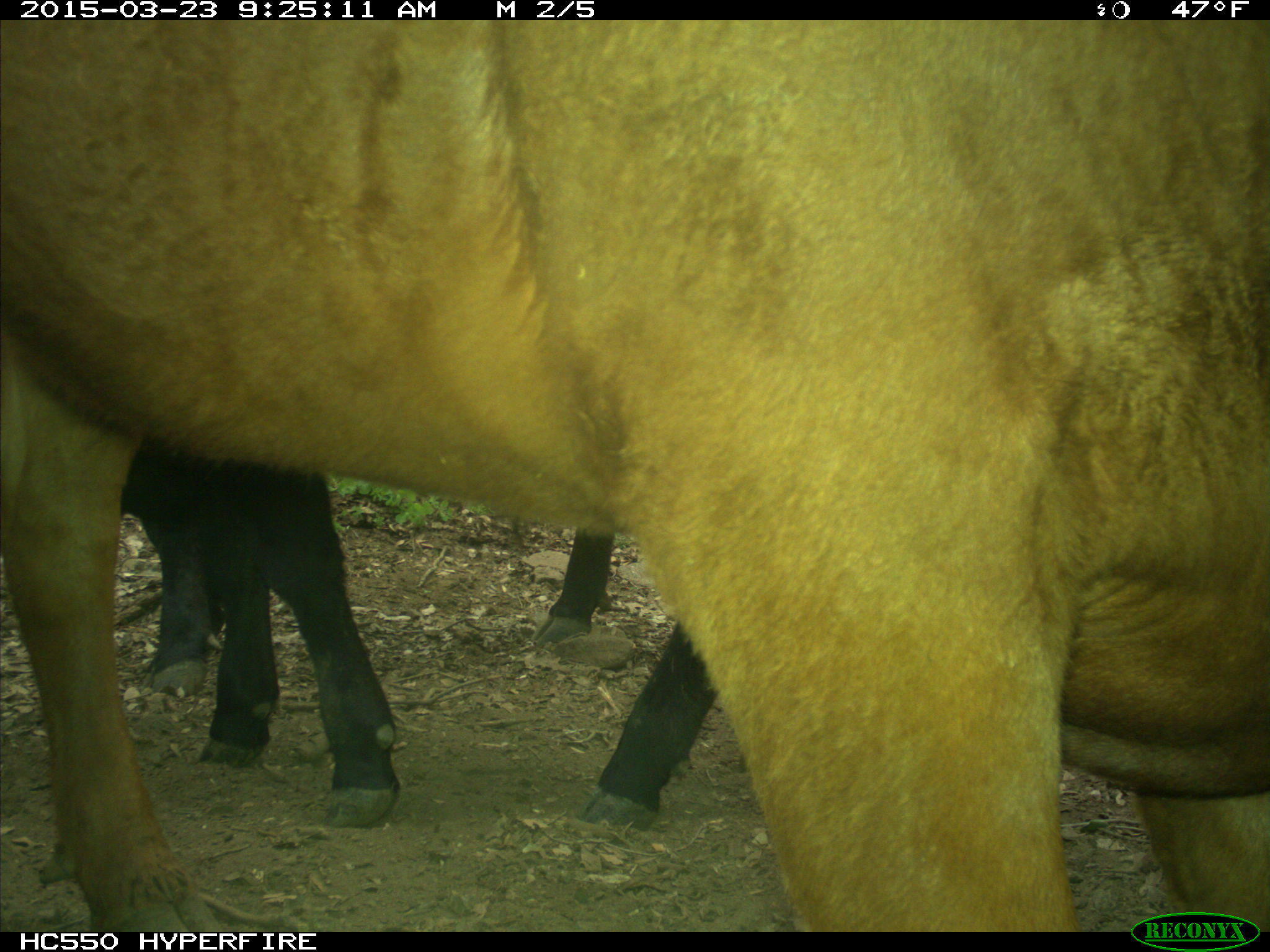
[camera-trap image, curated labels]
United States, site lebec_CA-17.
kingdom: Animalia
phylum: Chordata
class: Mammalia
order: Artiodactyla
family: Bovidae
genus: Bos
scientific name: Bos taurus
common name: domestic cow